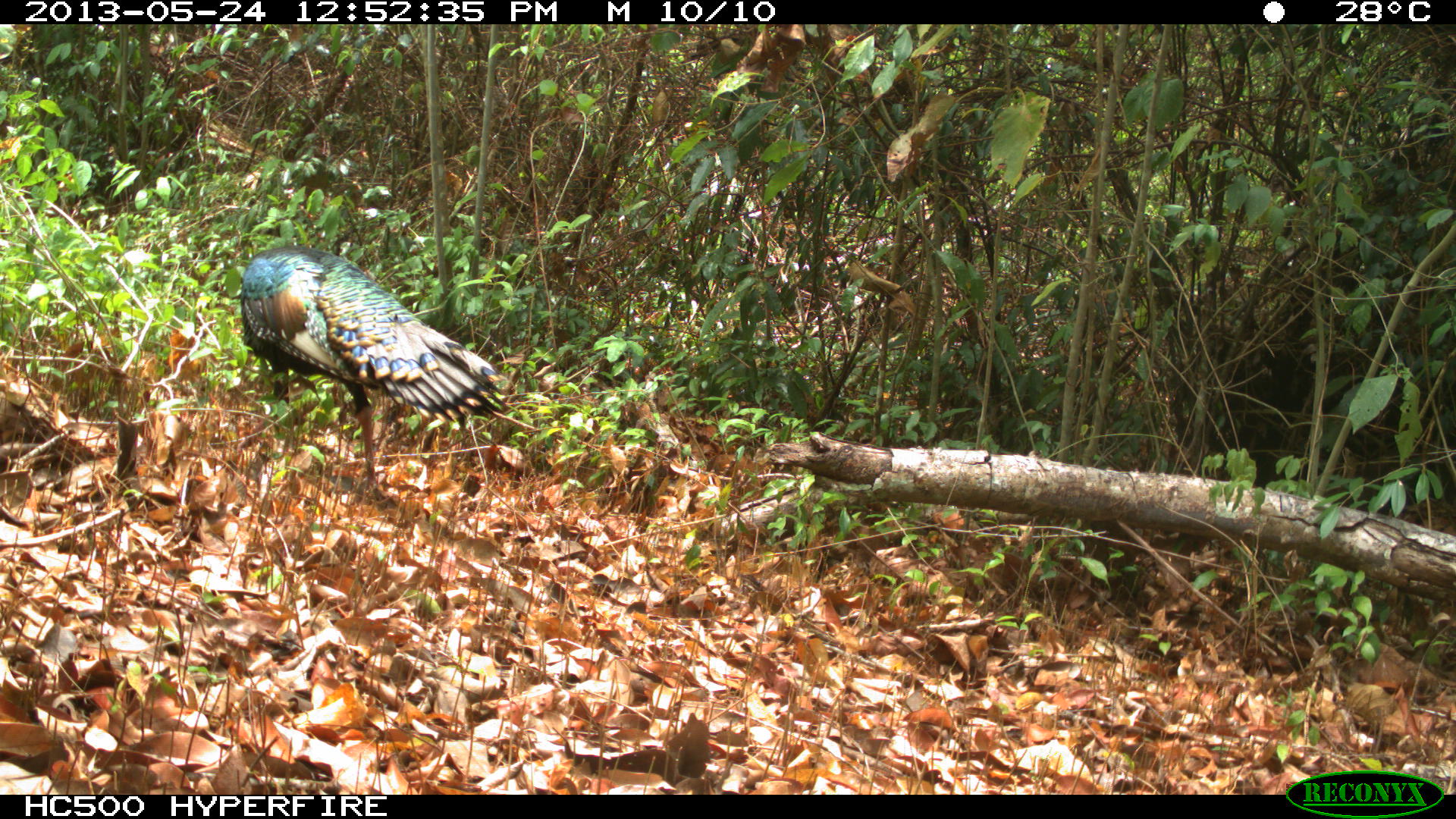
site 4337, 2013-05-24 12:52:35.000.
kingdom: Animalia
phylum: Chordata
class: Aves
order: Galliformes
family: Phasianidae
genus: Meleagris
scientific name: Meleagris ocellata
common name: ocellated turkey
Meleagris ocellata (ocellated turkey), count 1, sex male.